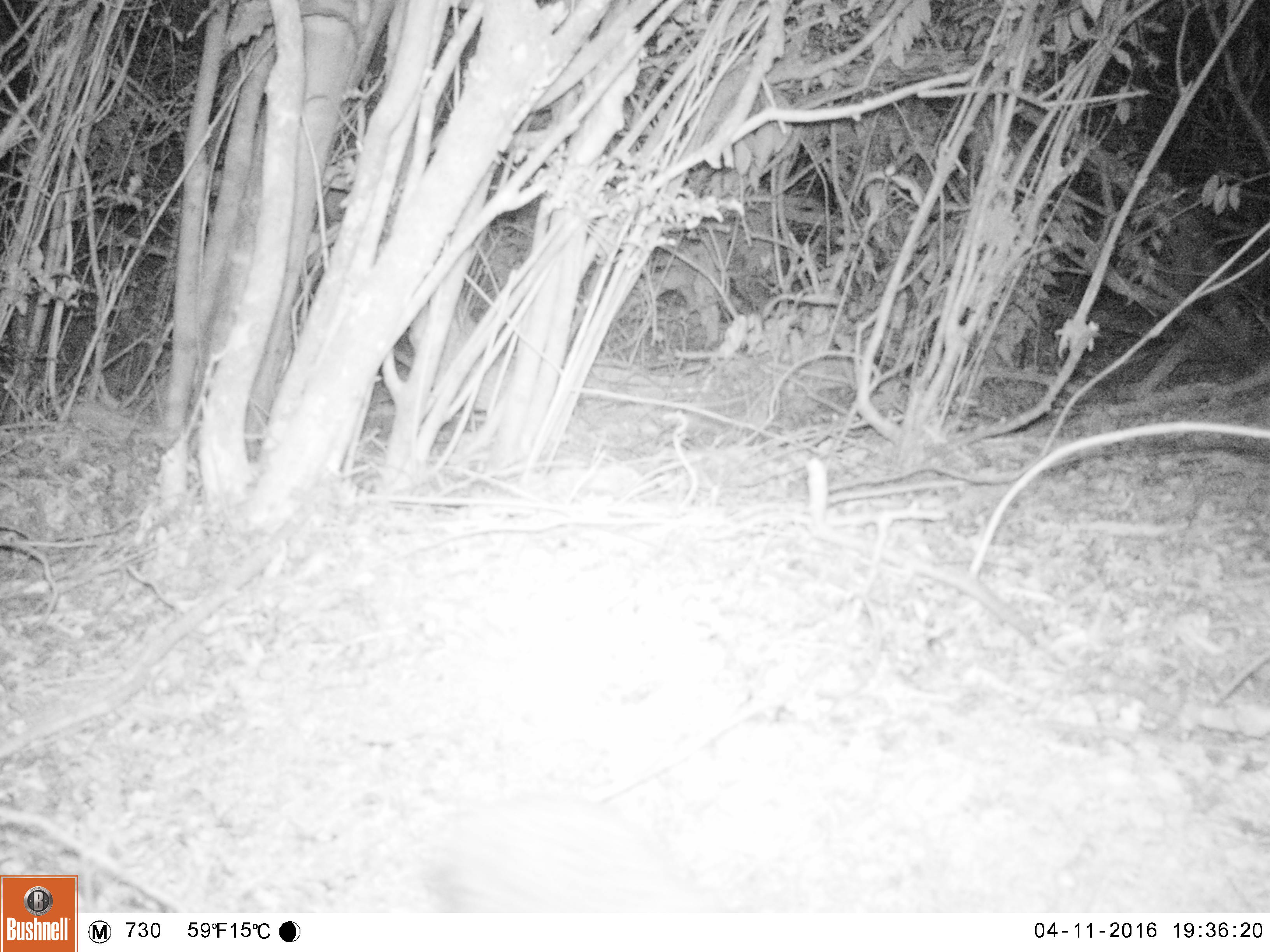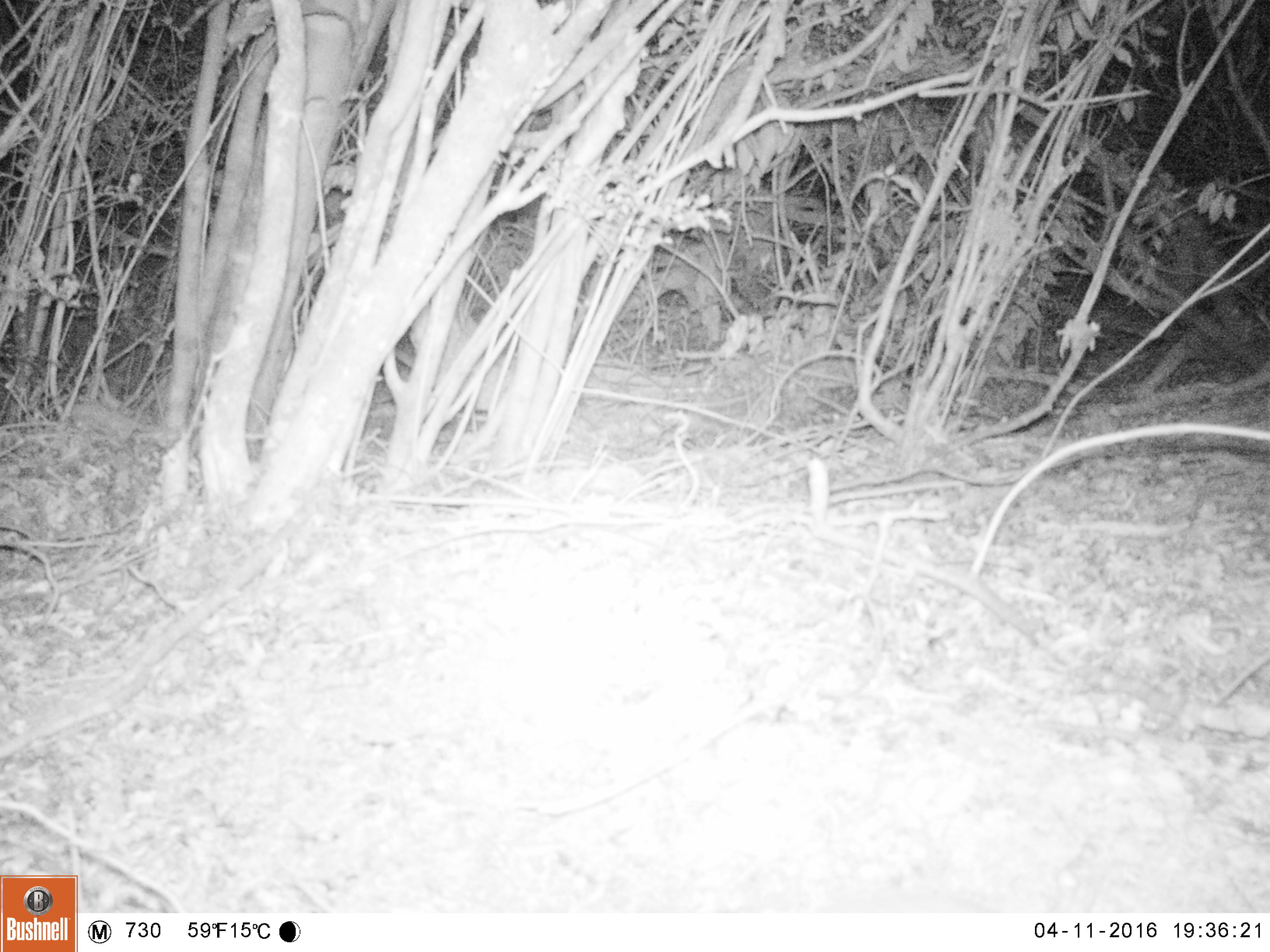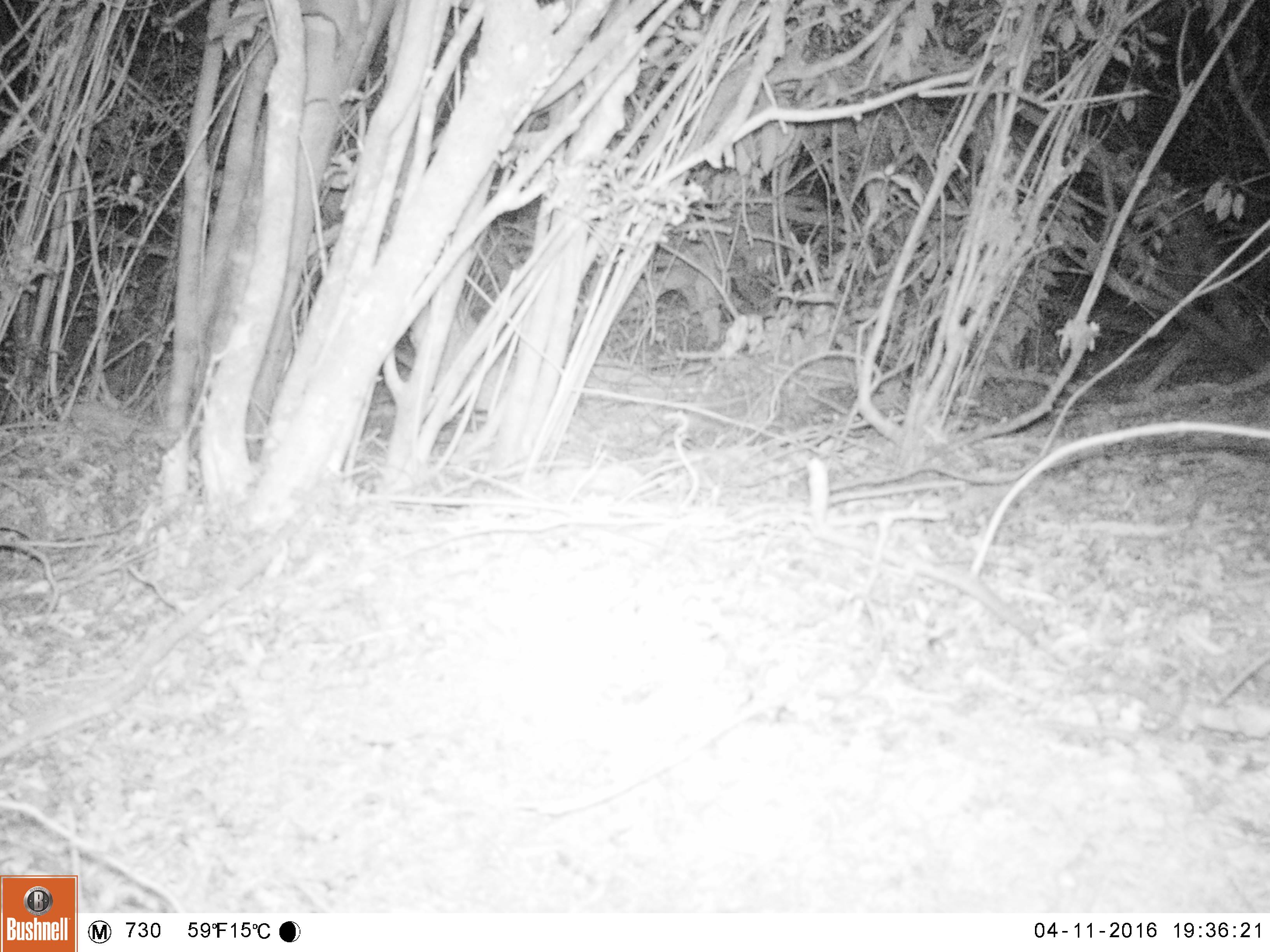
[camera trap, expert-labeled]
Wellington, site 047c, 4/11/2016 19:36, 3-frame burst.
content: unidentified animal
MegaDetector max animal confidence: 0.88